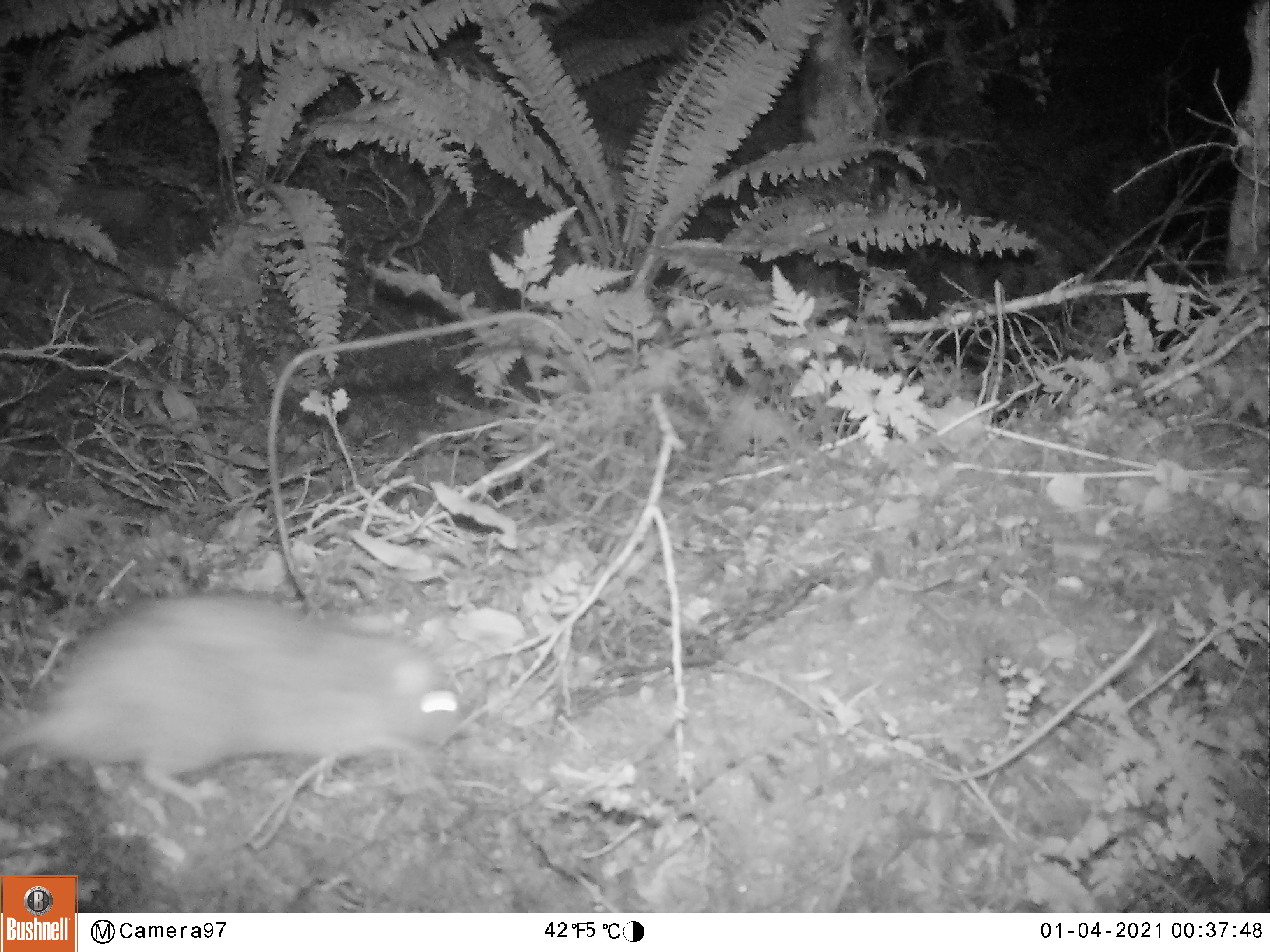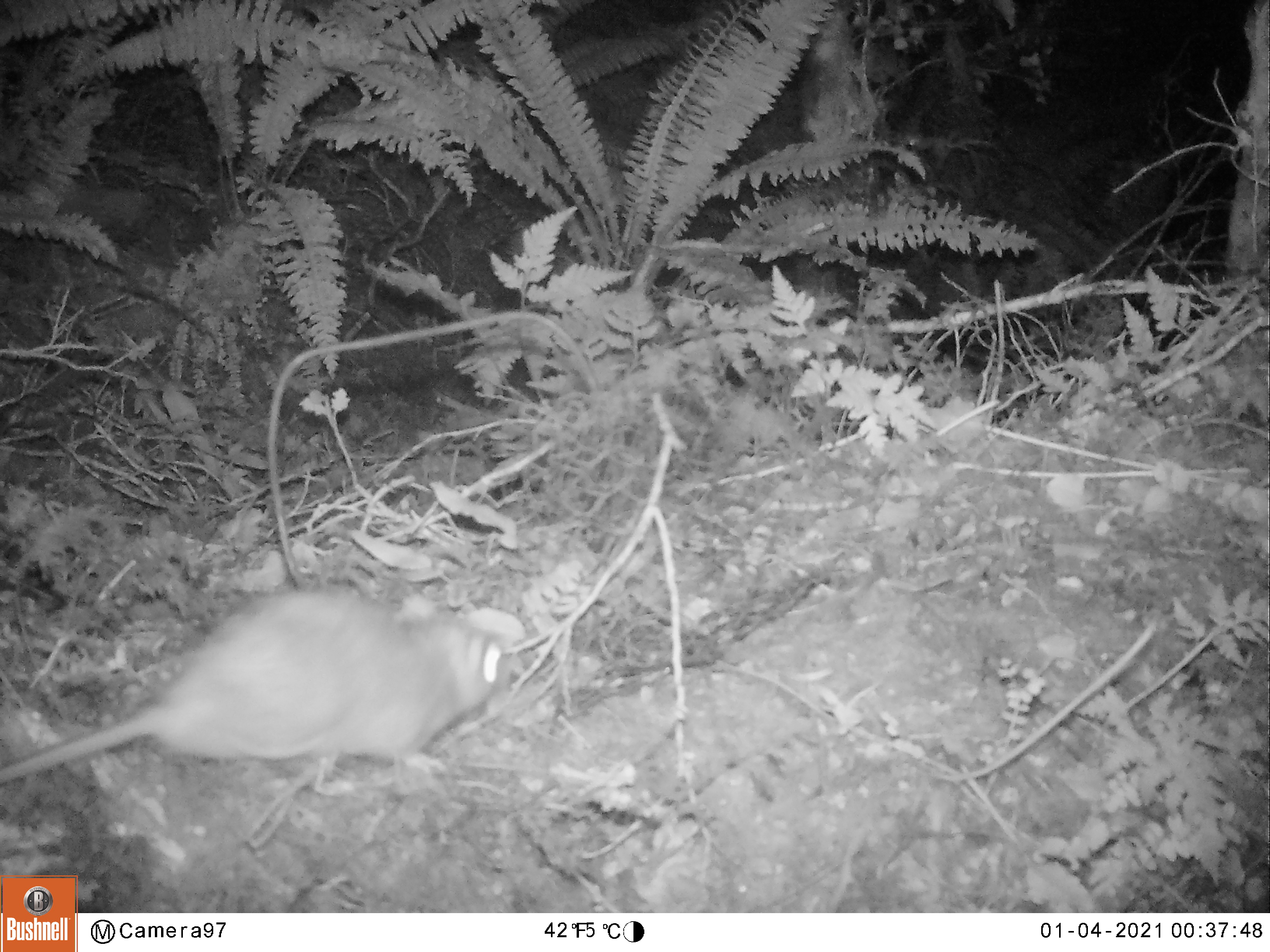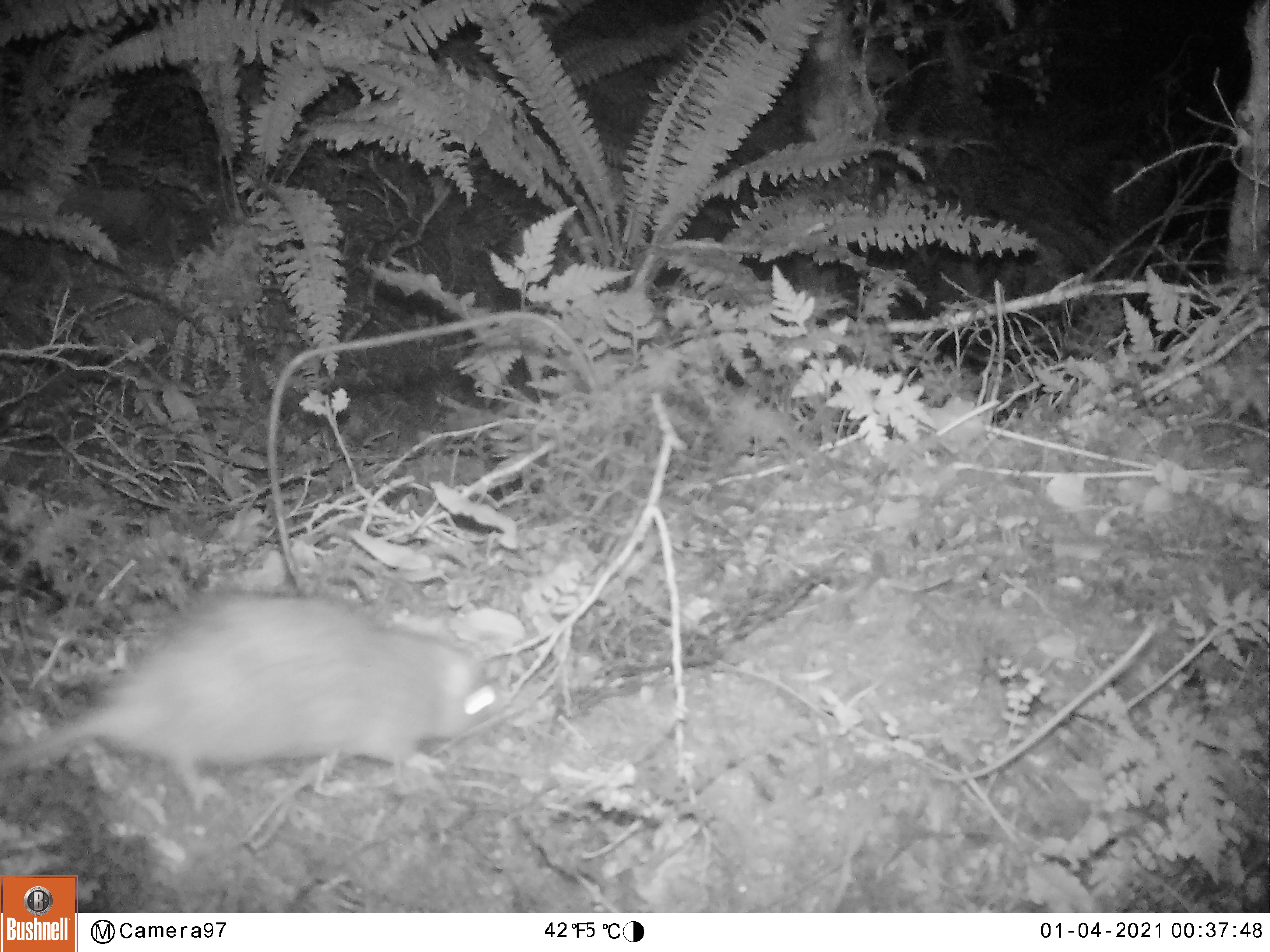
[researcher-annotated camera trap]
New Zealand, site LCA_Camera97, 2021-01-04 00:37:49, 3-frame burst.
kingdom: Animalia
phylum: Chordata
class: Mammalia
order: Rodentia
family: Muridae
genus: Rattus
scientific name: Rattus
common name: rat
Rat (Rattus).